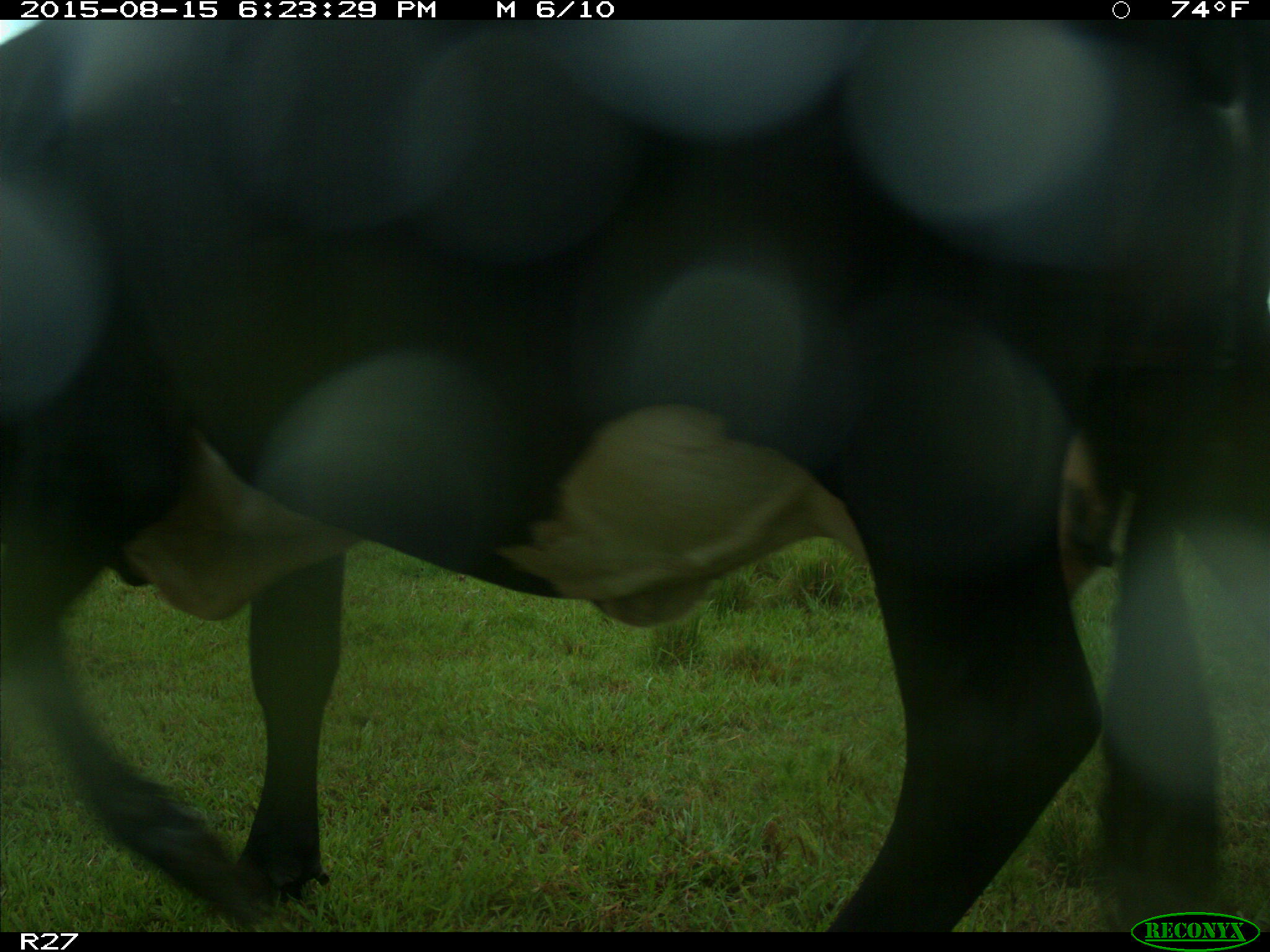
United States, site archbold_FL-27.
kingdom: Animalia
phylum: Chordata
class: Mammalia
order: Artiodactyla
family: Bovidae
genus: Bos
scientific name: Bos taurus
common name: domestic cow